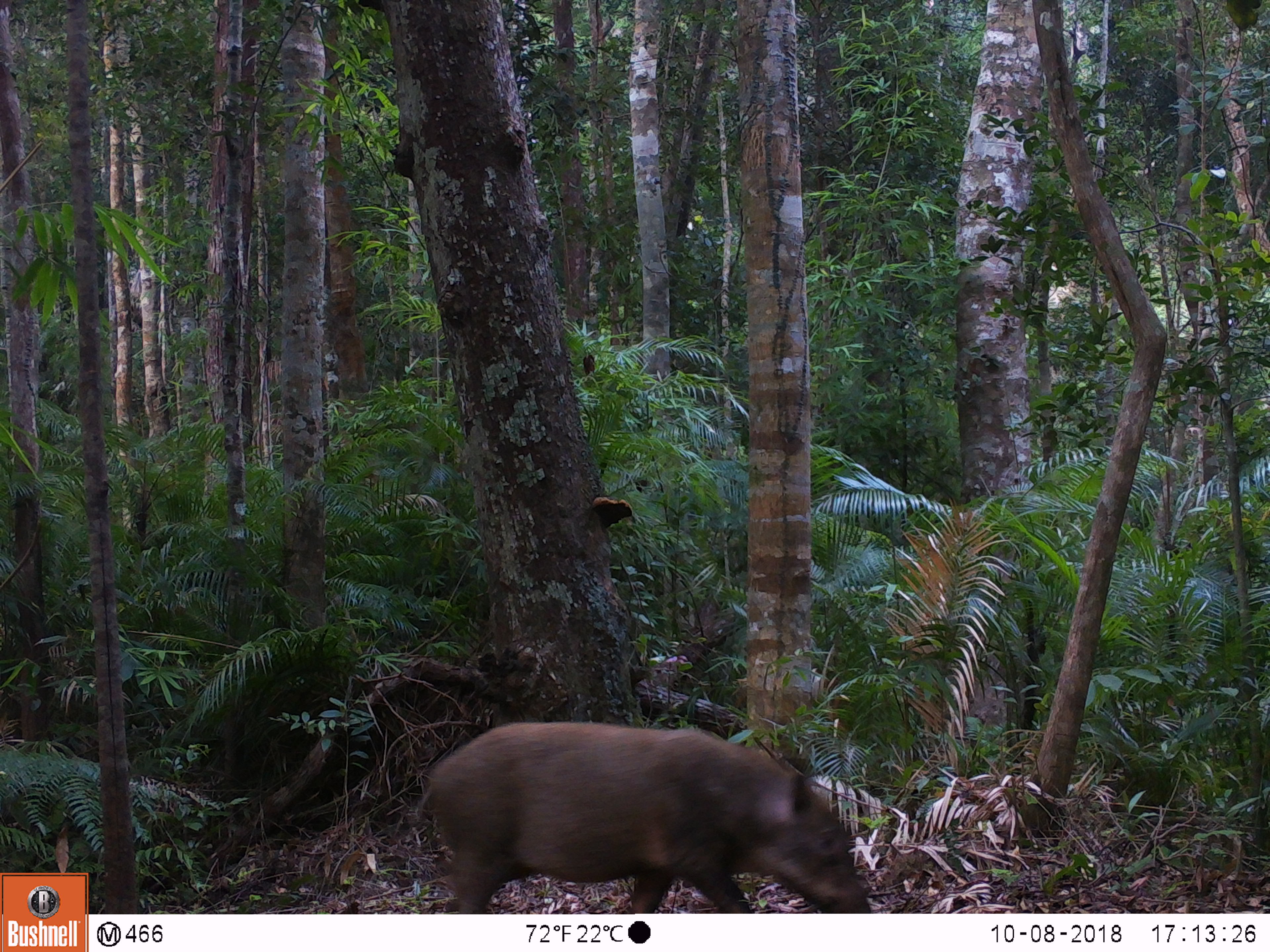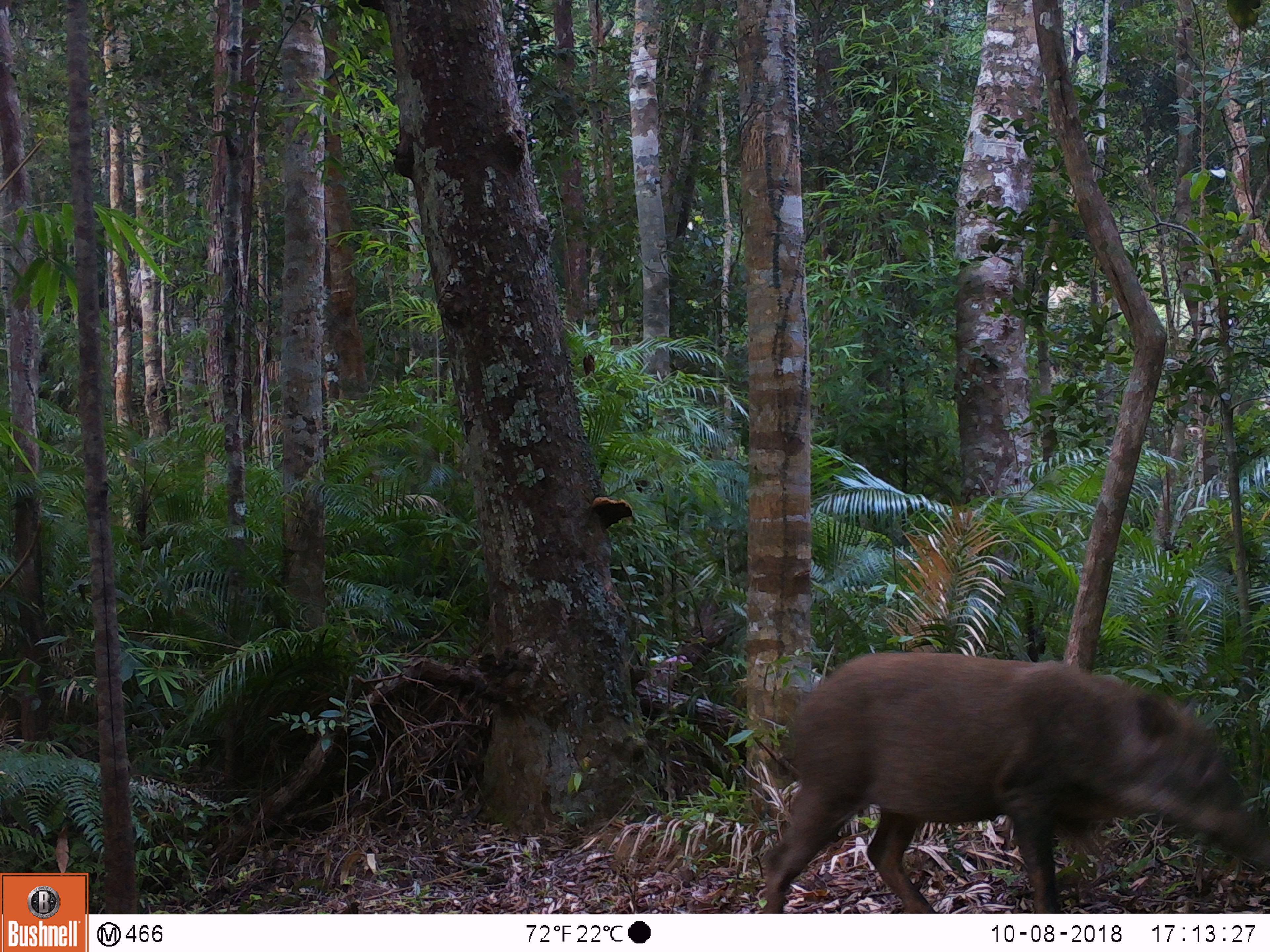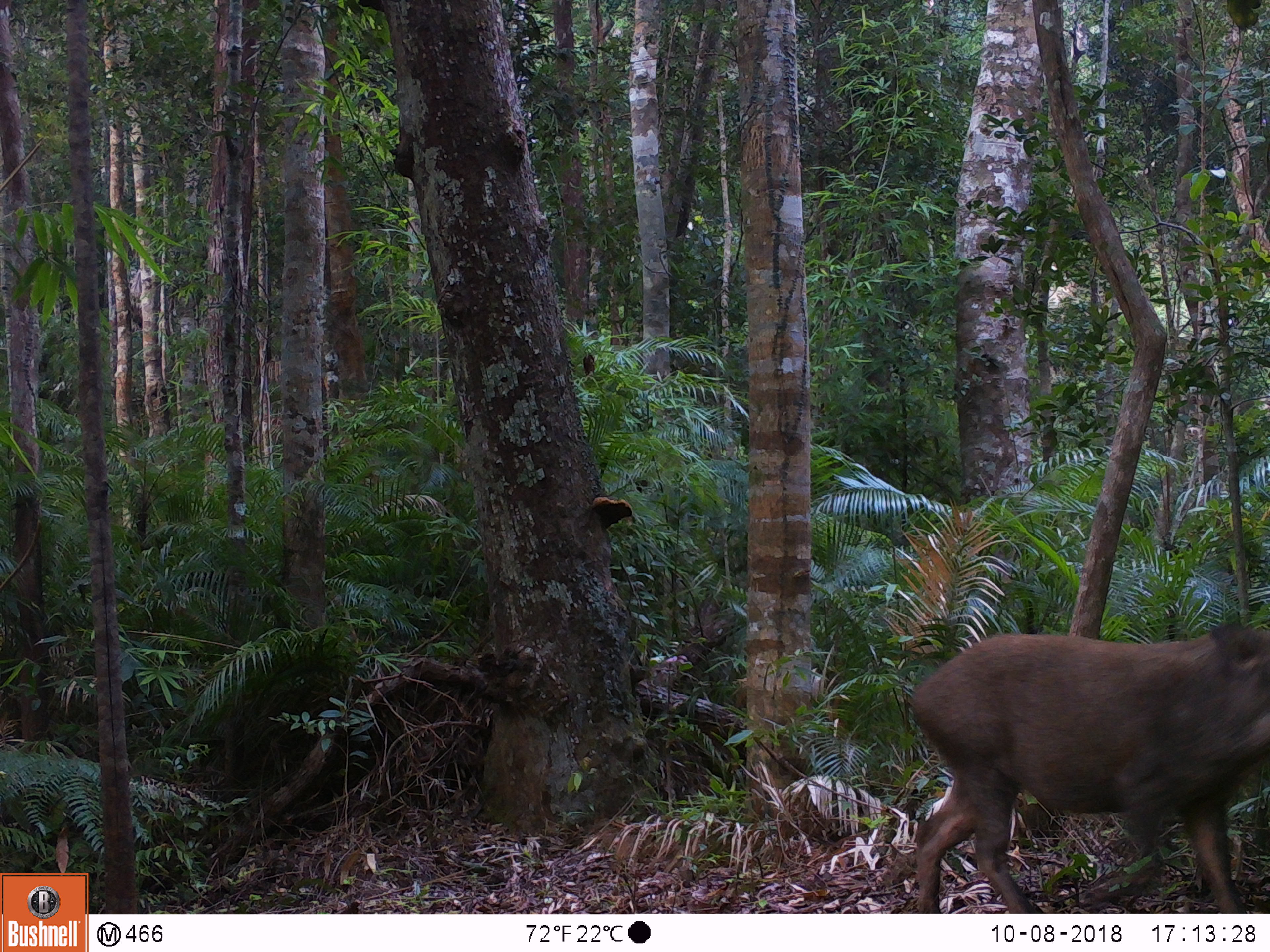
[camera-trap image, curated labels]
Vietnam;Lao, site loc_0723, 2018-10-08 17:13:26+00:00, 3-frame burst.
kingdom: Animalia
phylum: Chordata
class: Mammalia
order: Artiodactyla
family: Suidae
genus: Sus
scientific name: Sus scrofa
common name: eurasian wild pig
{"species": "eurasian wild pig (Sus scrofa)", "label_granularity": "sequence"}